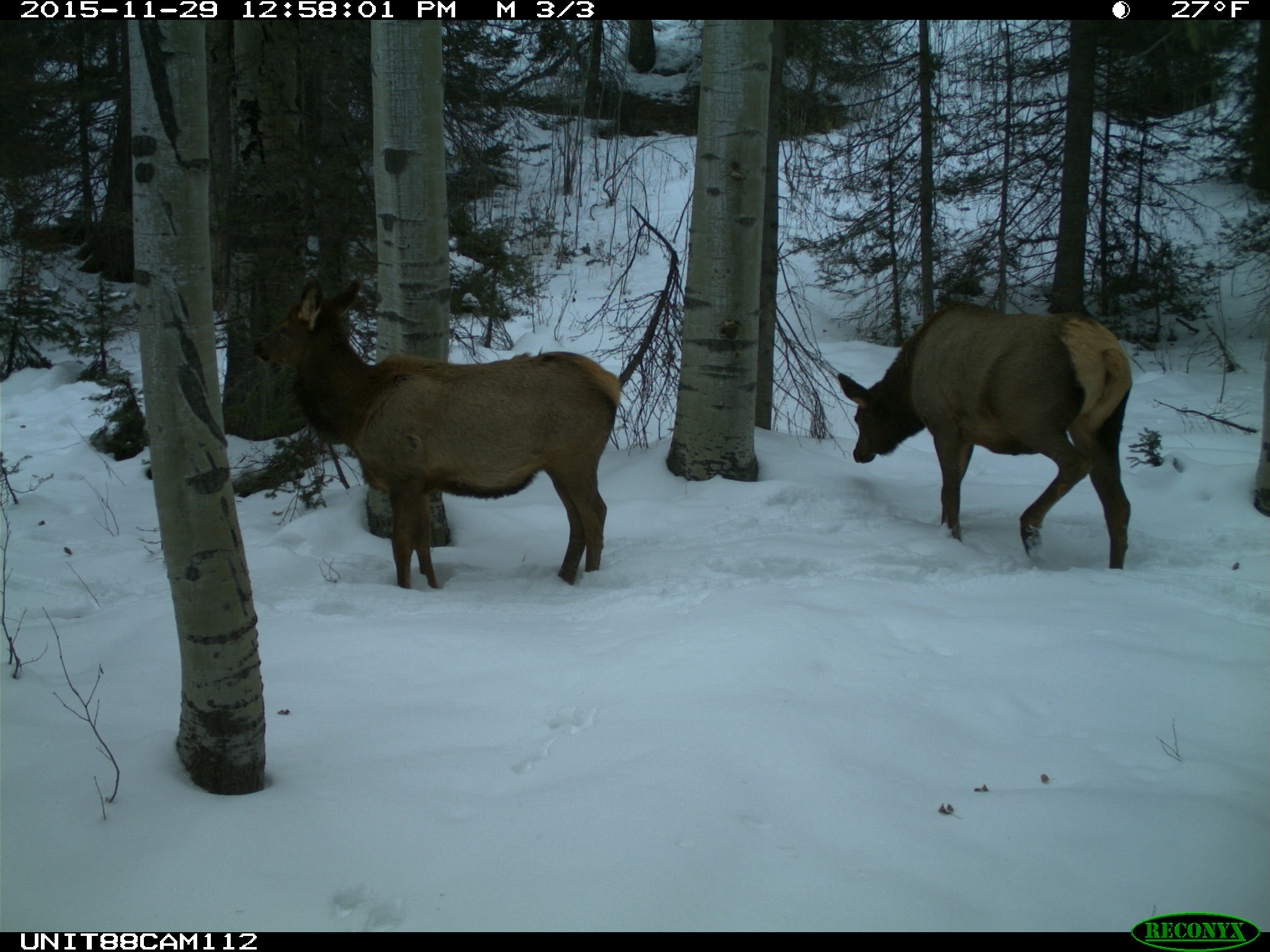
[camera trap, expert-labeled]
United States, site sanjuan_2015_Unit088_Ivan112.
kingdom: Animalia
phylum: Chordata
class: Mammalia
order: Artiodactyla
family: Cervidae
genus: Cervus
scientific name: Cervus elaphus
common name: red deer